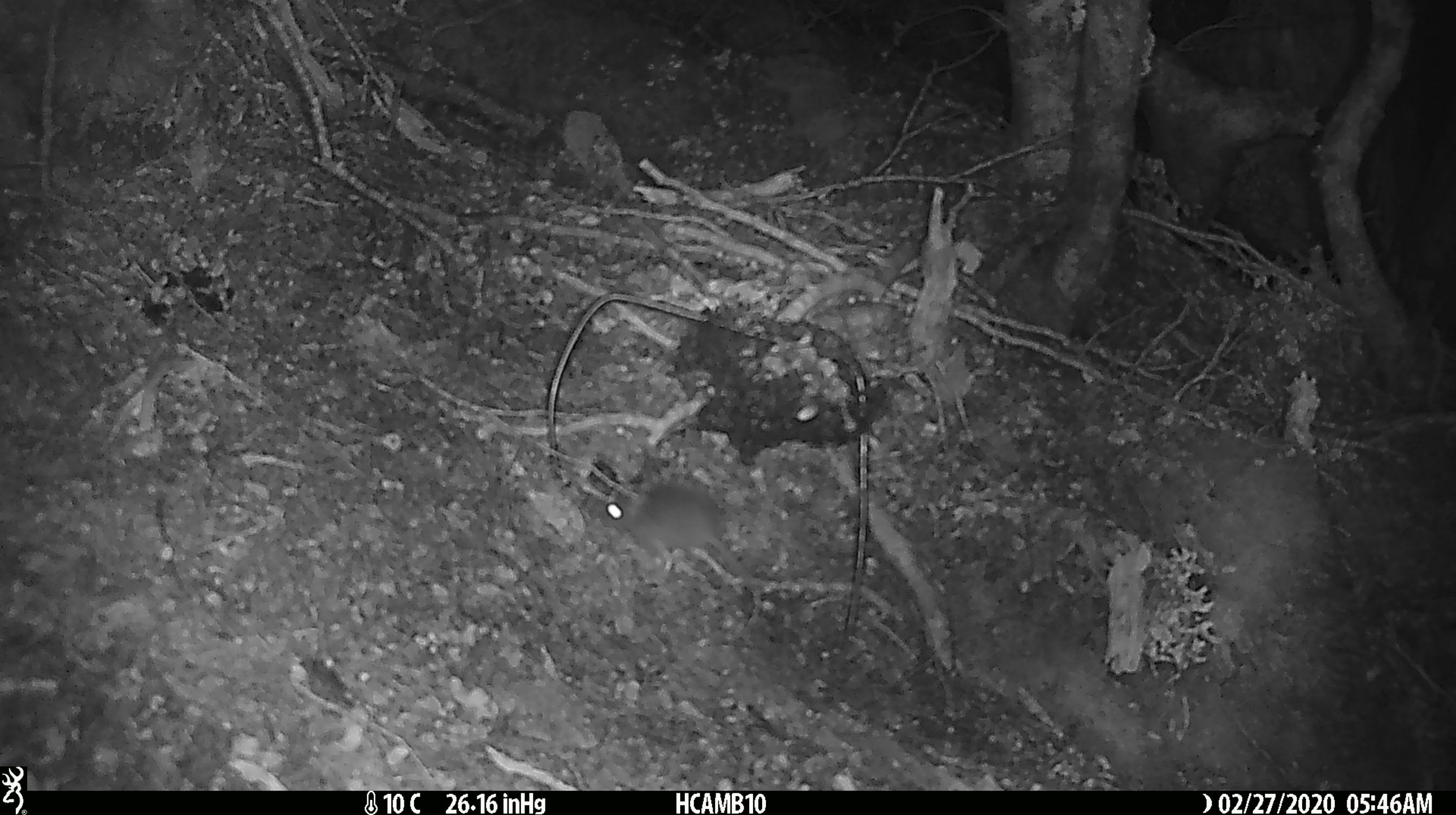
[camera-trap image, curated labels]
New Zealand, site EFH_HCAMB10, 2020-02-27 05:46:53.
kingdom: Animalia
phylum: Chordata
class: Mammalia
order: Rodentia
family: Muridae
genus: Mus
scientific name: Mus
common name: mouse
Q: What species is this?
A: Mouse (Mus).